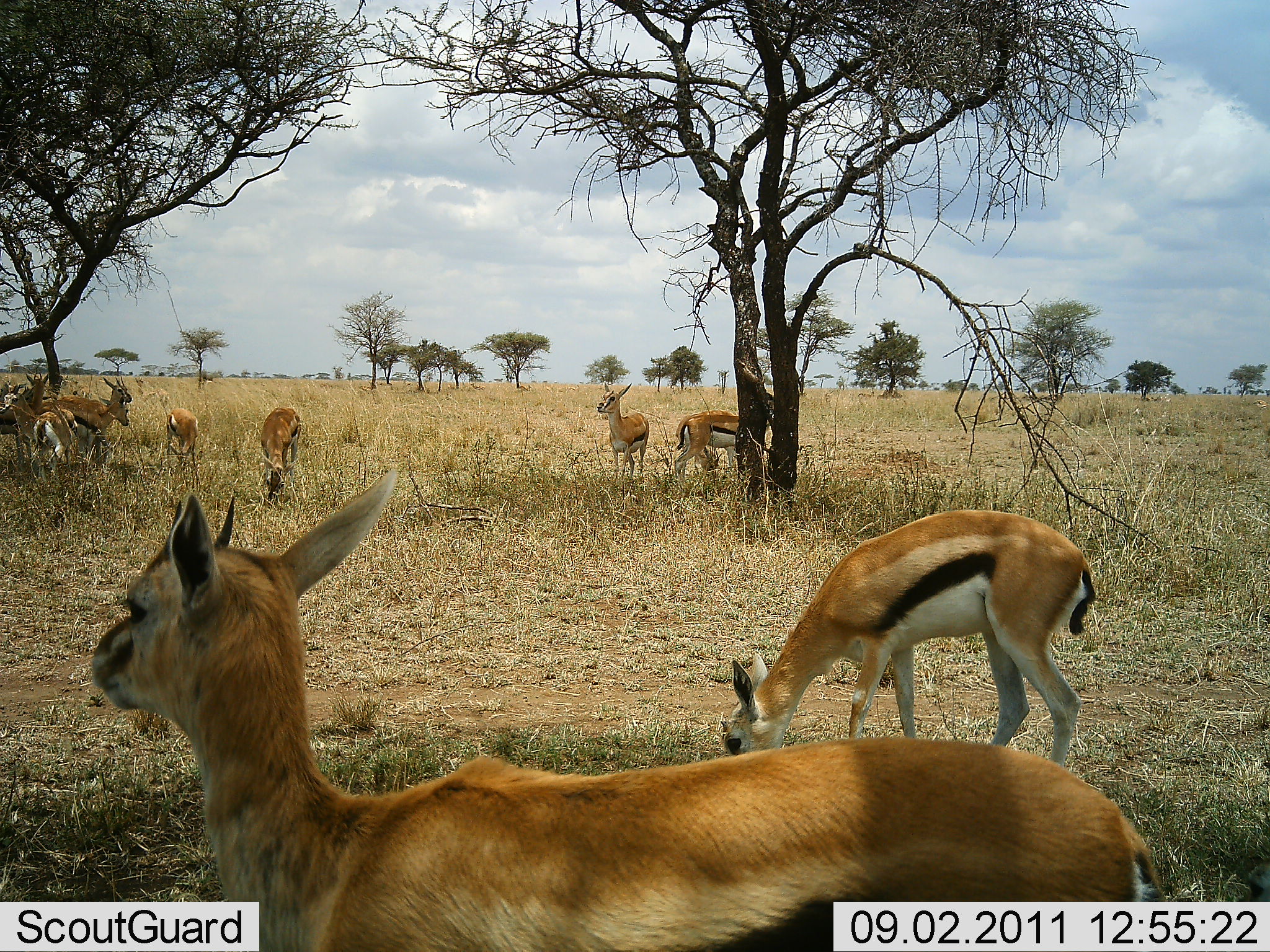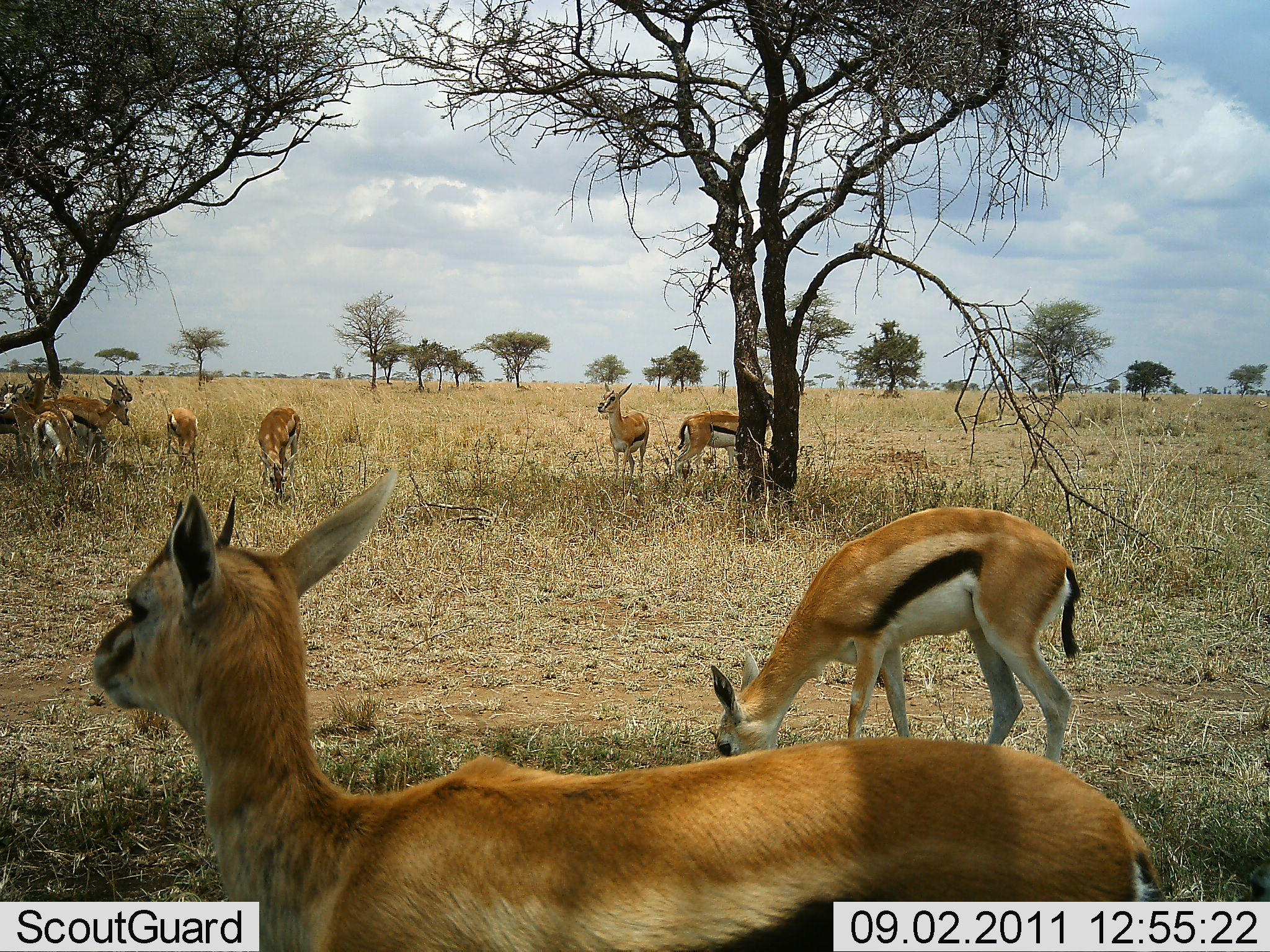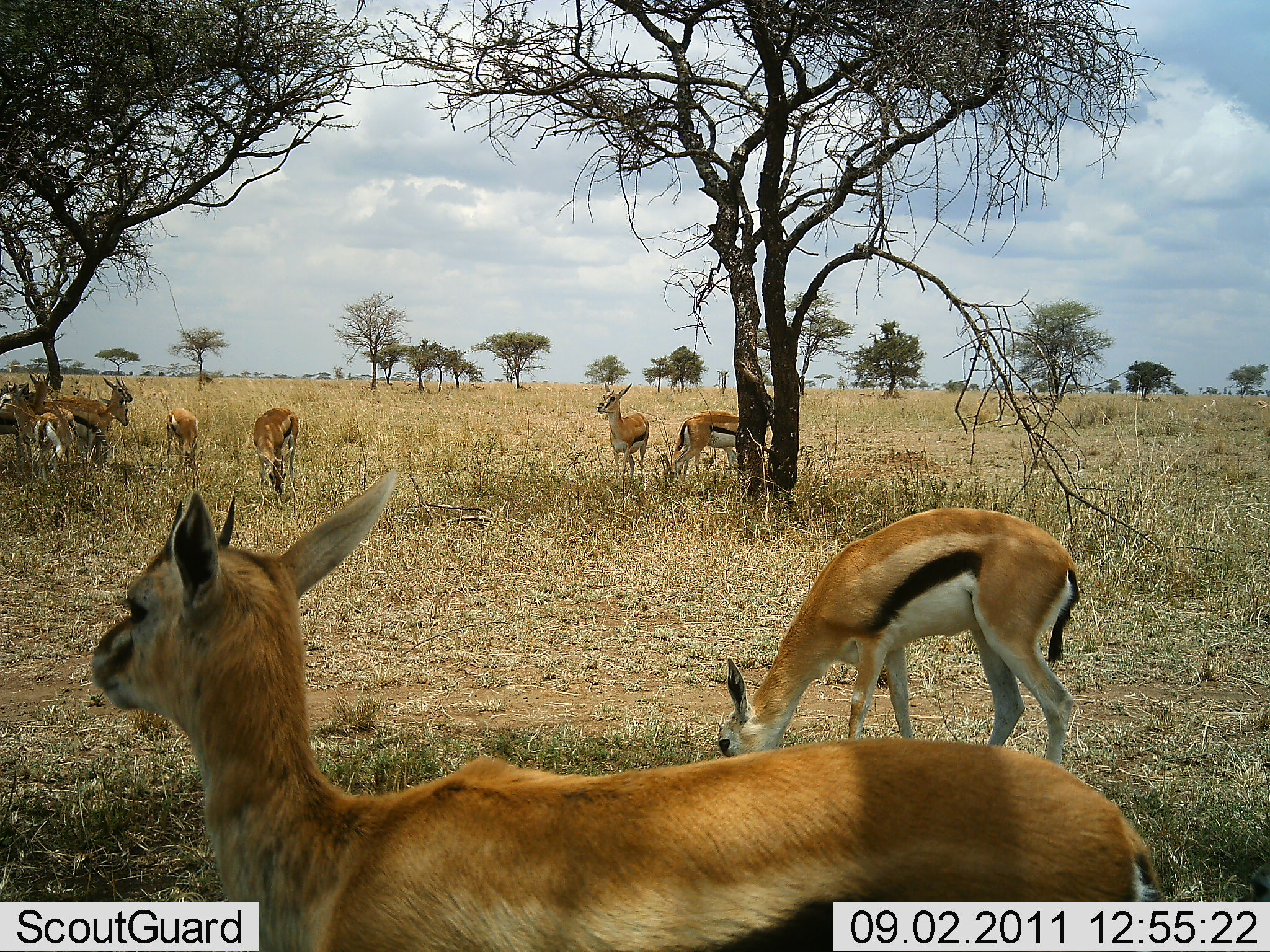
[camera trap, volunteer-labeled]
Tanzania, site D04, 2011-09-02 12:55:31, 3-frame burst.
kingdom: Animalia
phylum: Chordata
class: Mammalia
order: Artiodactyla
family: Bovidae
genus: Eudorcas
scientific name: Eudorcas thomsonii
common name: thomson's gazelle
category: gazellethomsons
Gazellethomsons (thomson's gazelle) (Eudorcas thomsonii), count 10. Behavior (volunteer vote fractions): standing 87%, resting 20%, moving 7%, interacting 0%. Young present (vote fraction): 7%. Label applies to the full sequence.